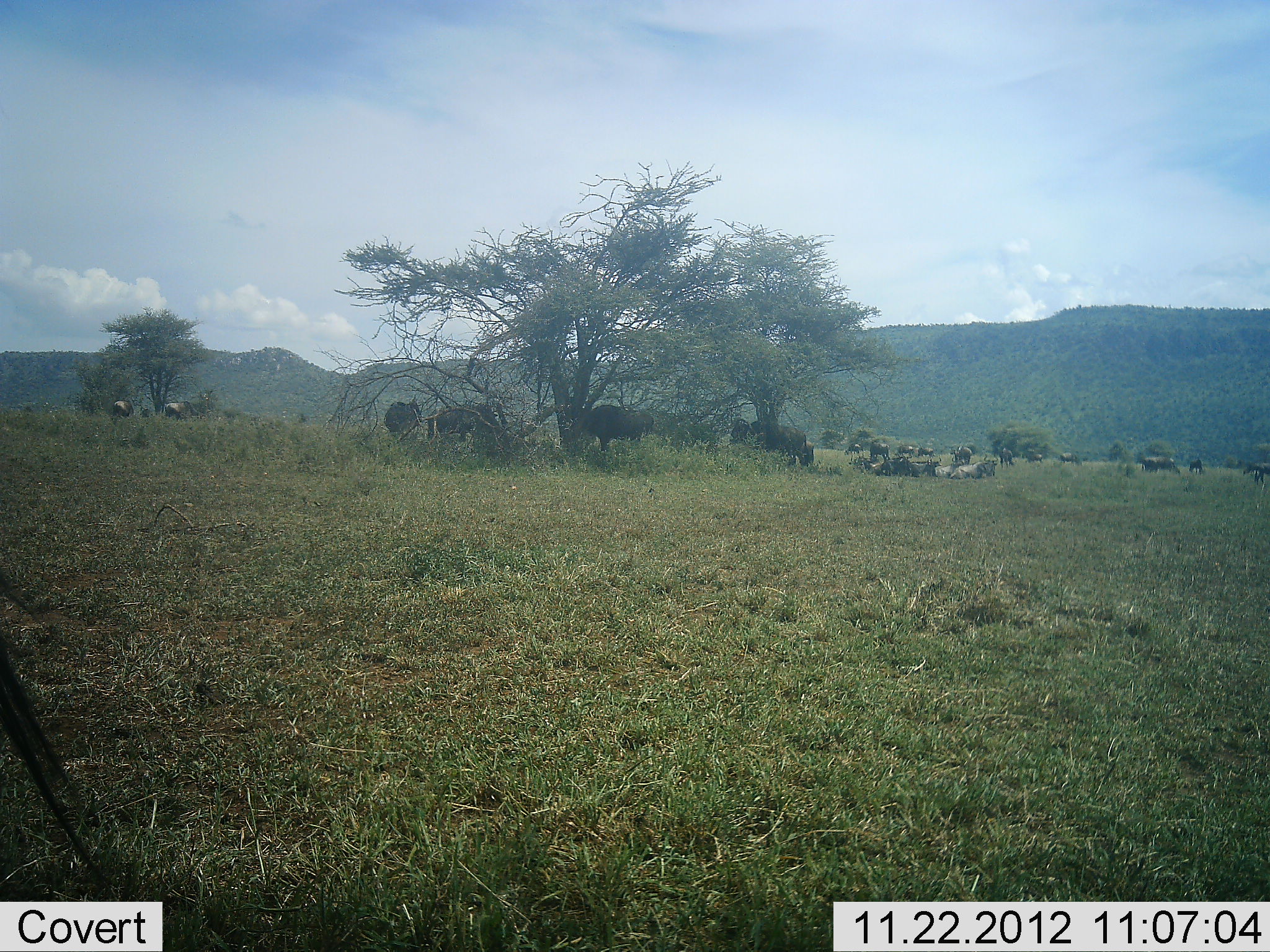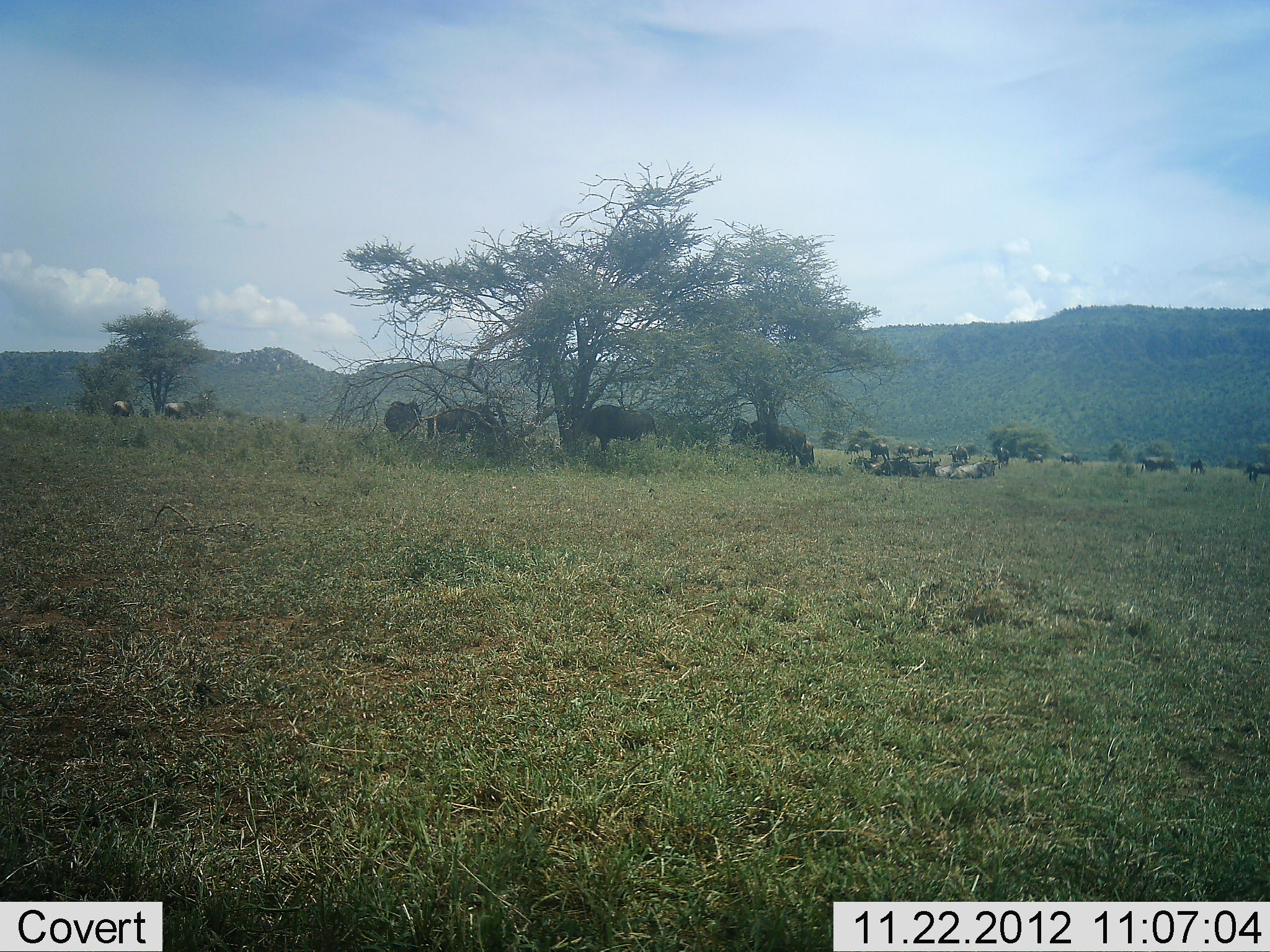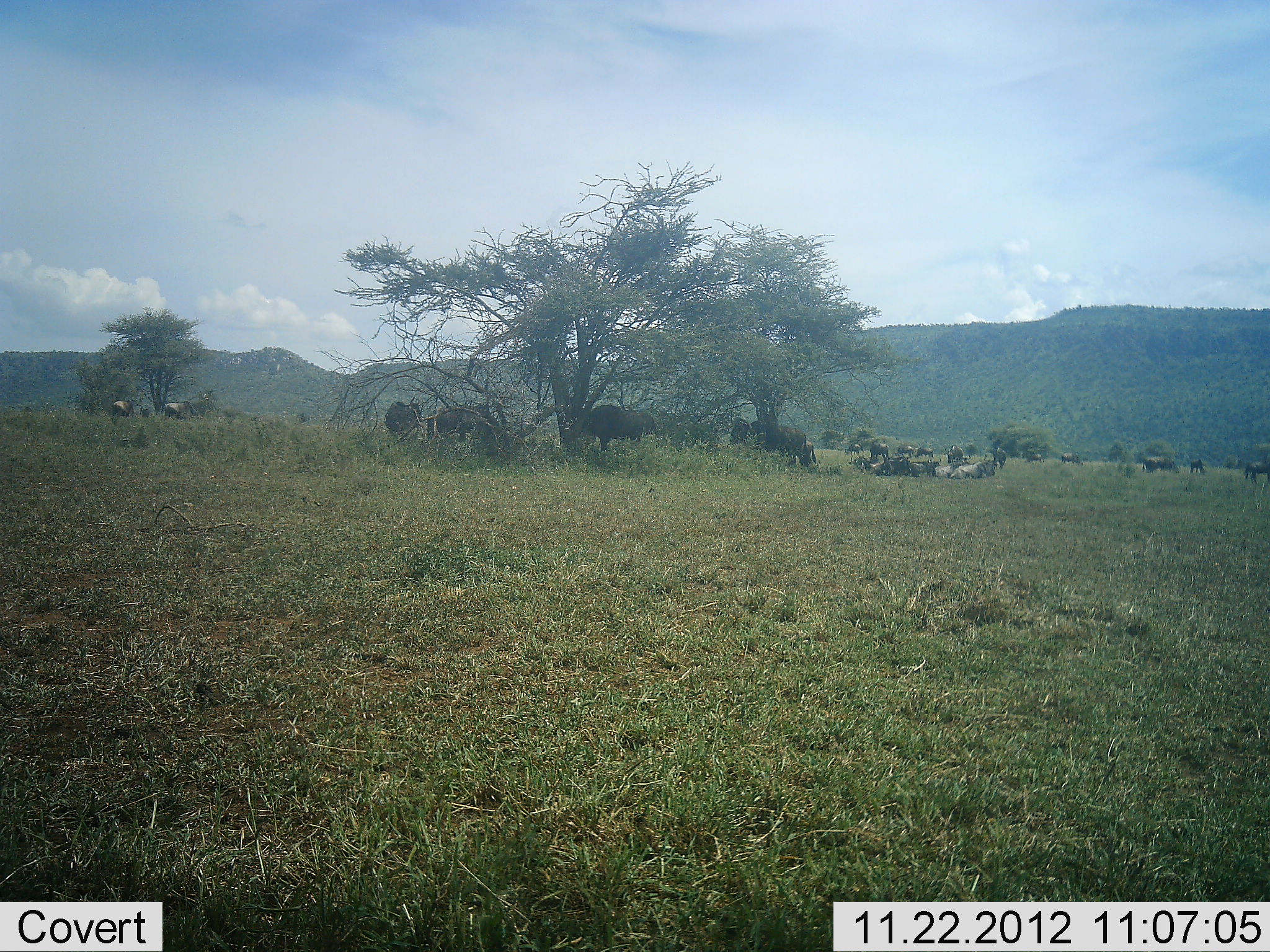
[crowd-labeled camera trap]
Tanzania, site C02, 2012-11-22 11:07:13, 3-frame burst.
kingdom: Animalia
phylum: Chordata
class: Mammalia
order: Artiodactyla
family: Bovidae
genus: Connochaetes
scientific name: Connochaetes taurinus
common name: blue wildebeest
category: wildebeest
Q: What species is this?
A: Wildebeest (blue wildebeest) (Connochaetes taurinus).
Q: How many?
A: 11-50.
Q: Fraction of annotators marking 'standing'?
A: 71%.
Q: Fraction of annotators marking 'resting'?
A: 86%.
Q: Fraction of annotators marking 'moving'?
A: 33%.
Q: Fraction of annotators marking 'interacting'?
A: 5%.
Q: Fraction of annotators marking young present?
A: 0%.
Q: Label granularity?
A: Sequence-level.